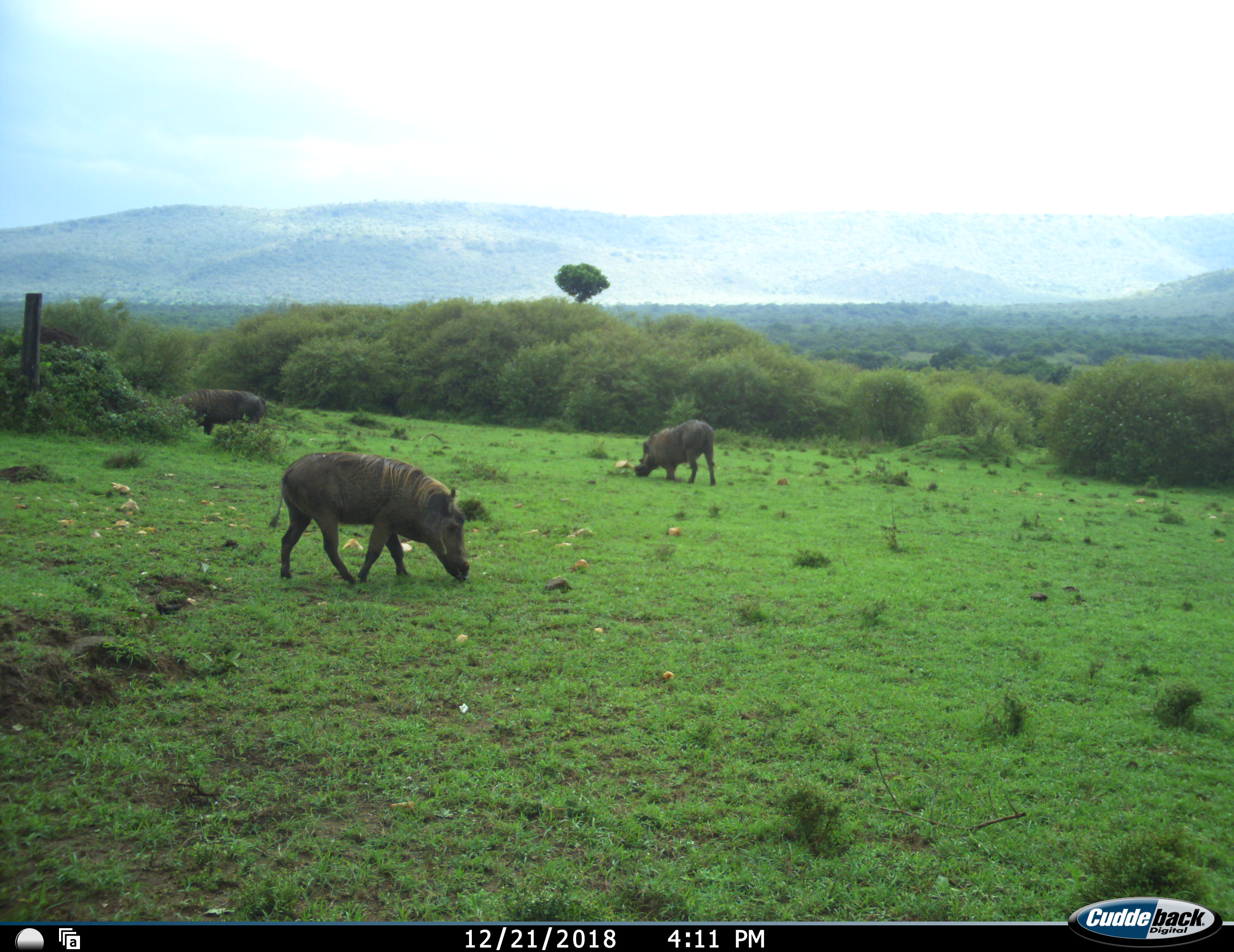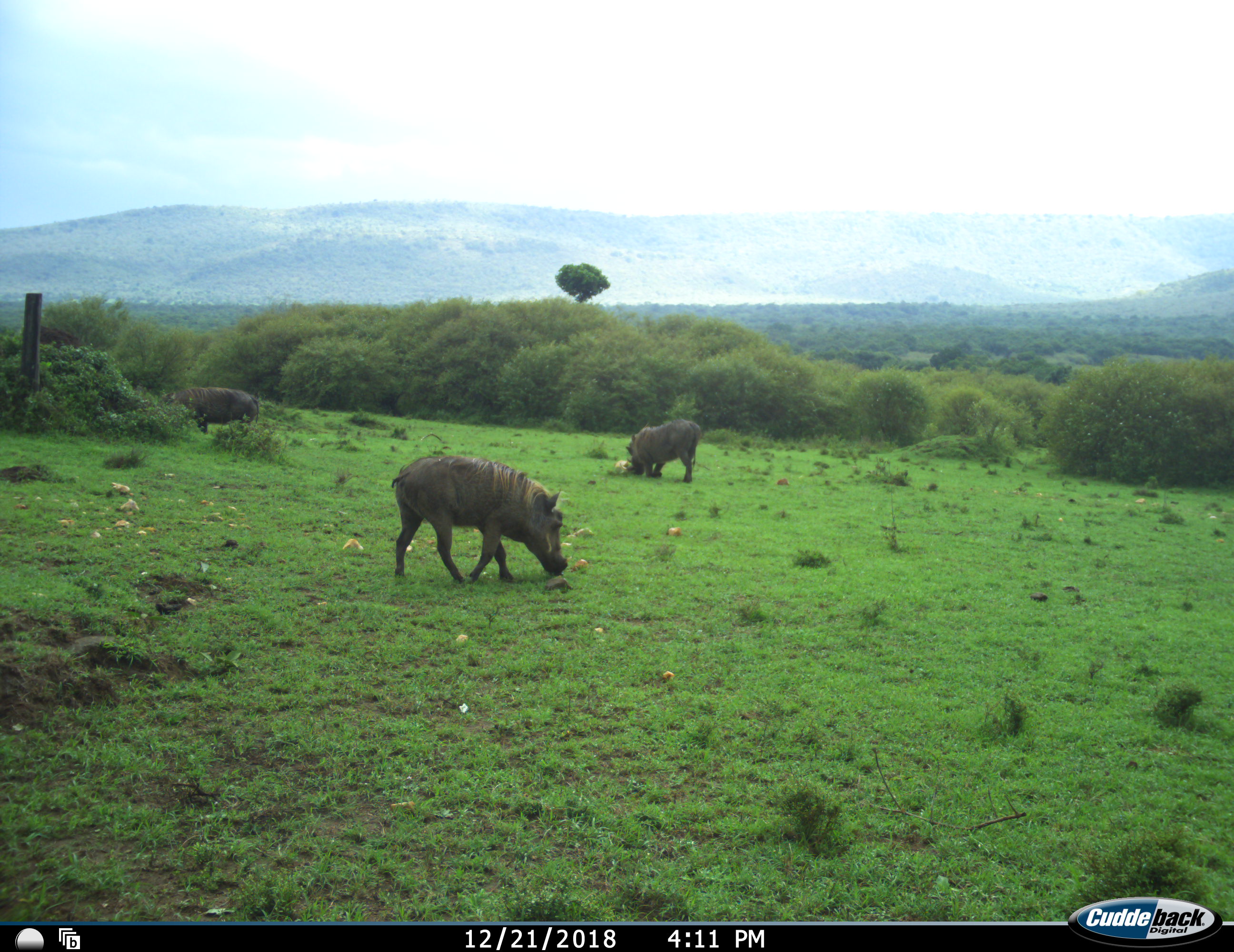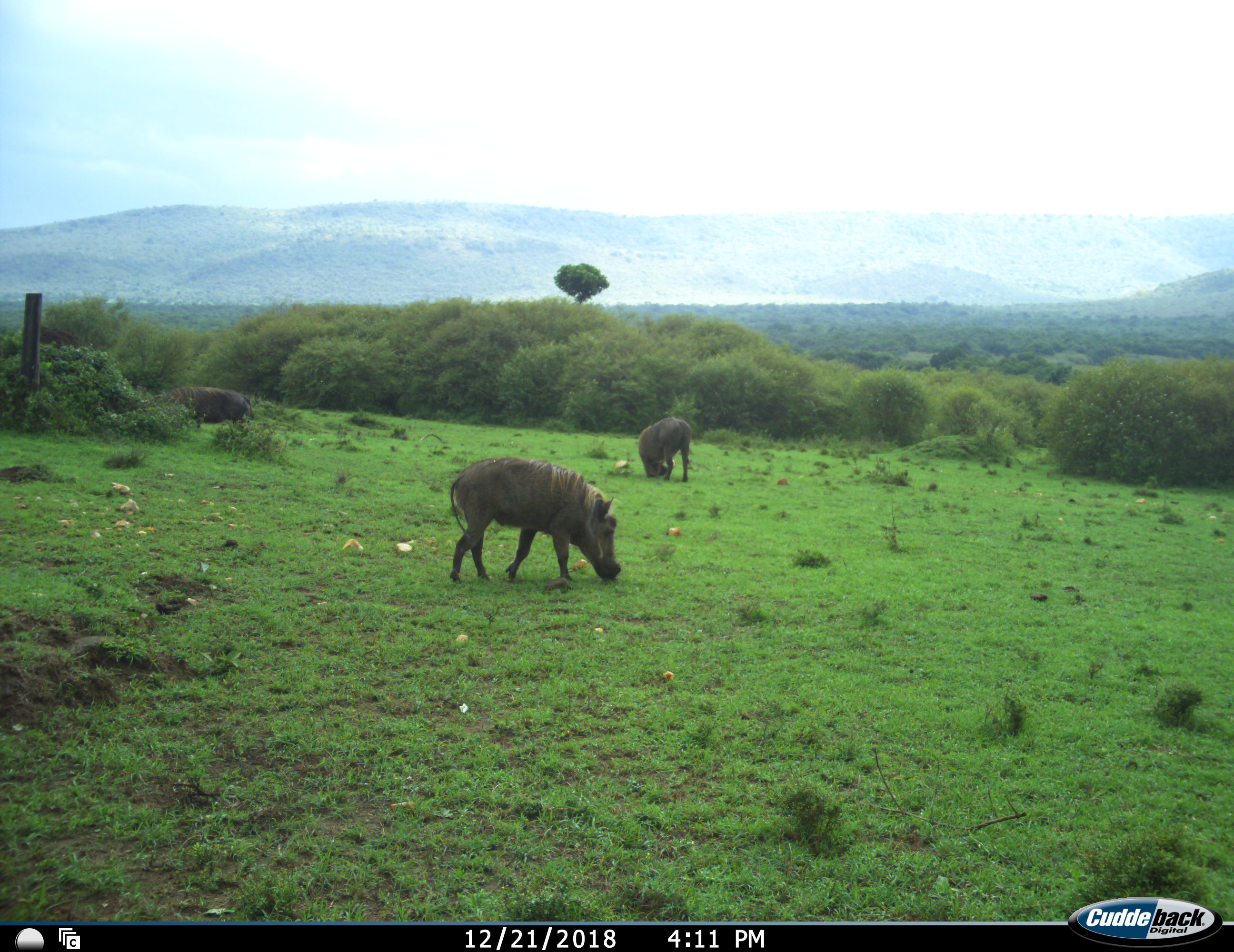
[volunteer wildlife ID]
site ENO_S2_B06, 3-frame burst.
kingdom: Animalia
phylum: Chordata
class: Mammalia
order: Artiodactyla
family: Suidae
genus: Phacochoerus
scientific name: Phacochoerus africanus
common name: warthog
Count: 3.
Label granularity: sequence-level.